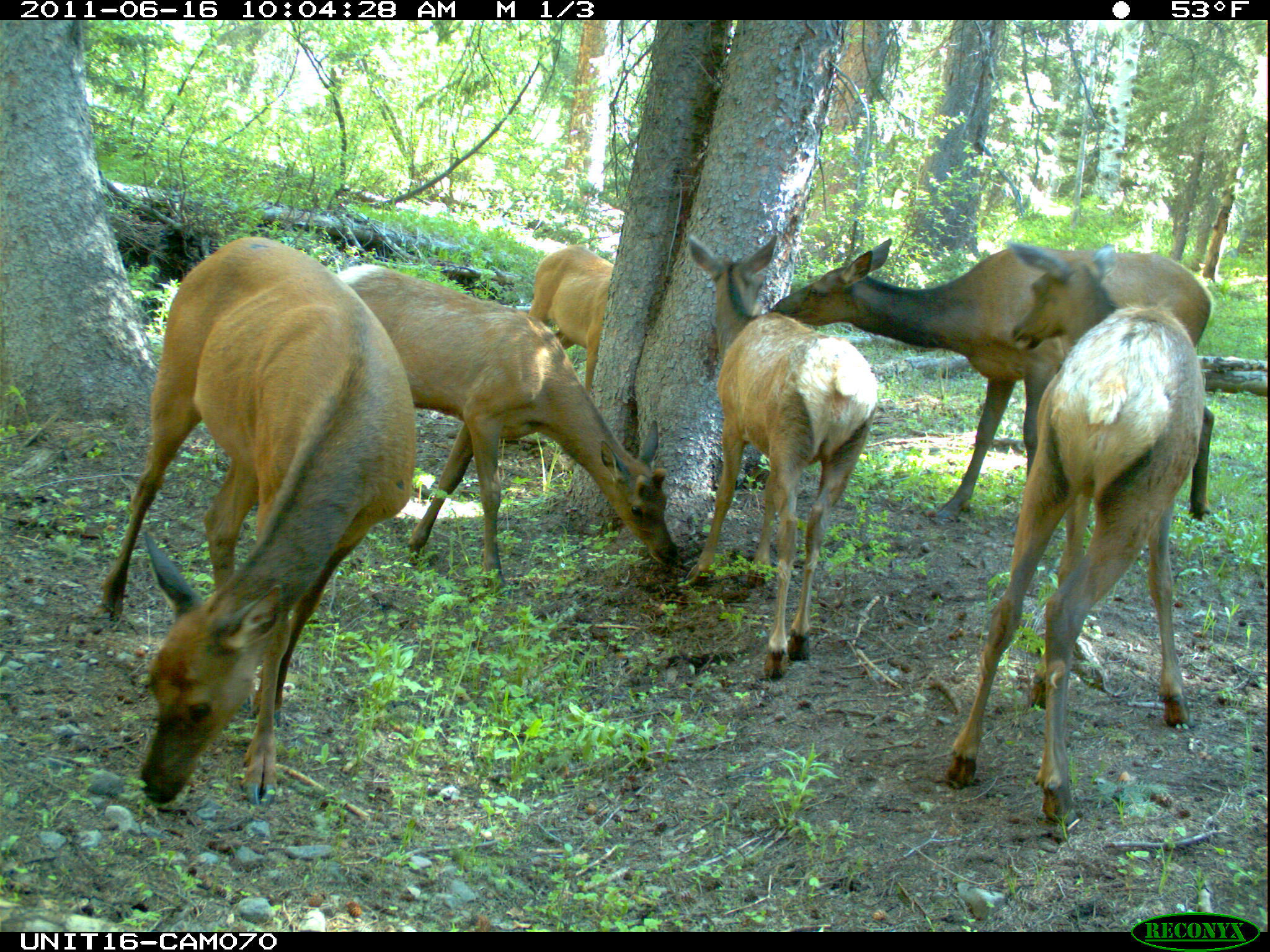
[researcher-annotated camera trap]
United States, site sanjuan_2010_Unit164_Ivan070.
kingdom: Animalia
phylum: Chordata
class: Mammalia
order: Artiodactyla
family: Cervidae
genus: Cervus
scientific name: Cervus elaphus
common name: red deer